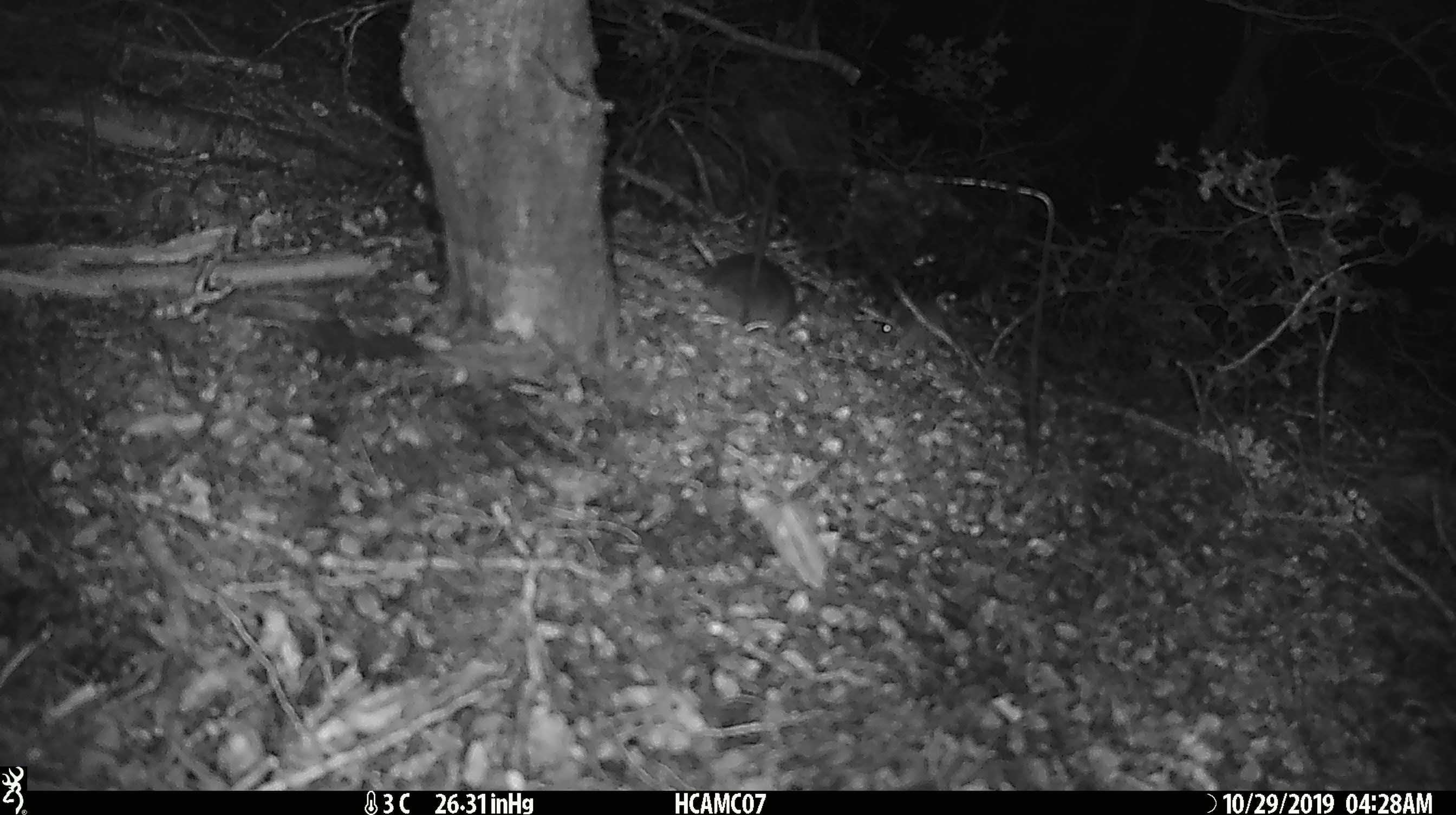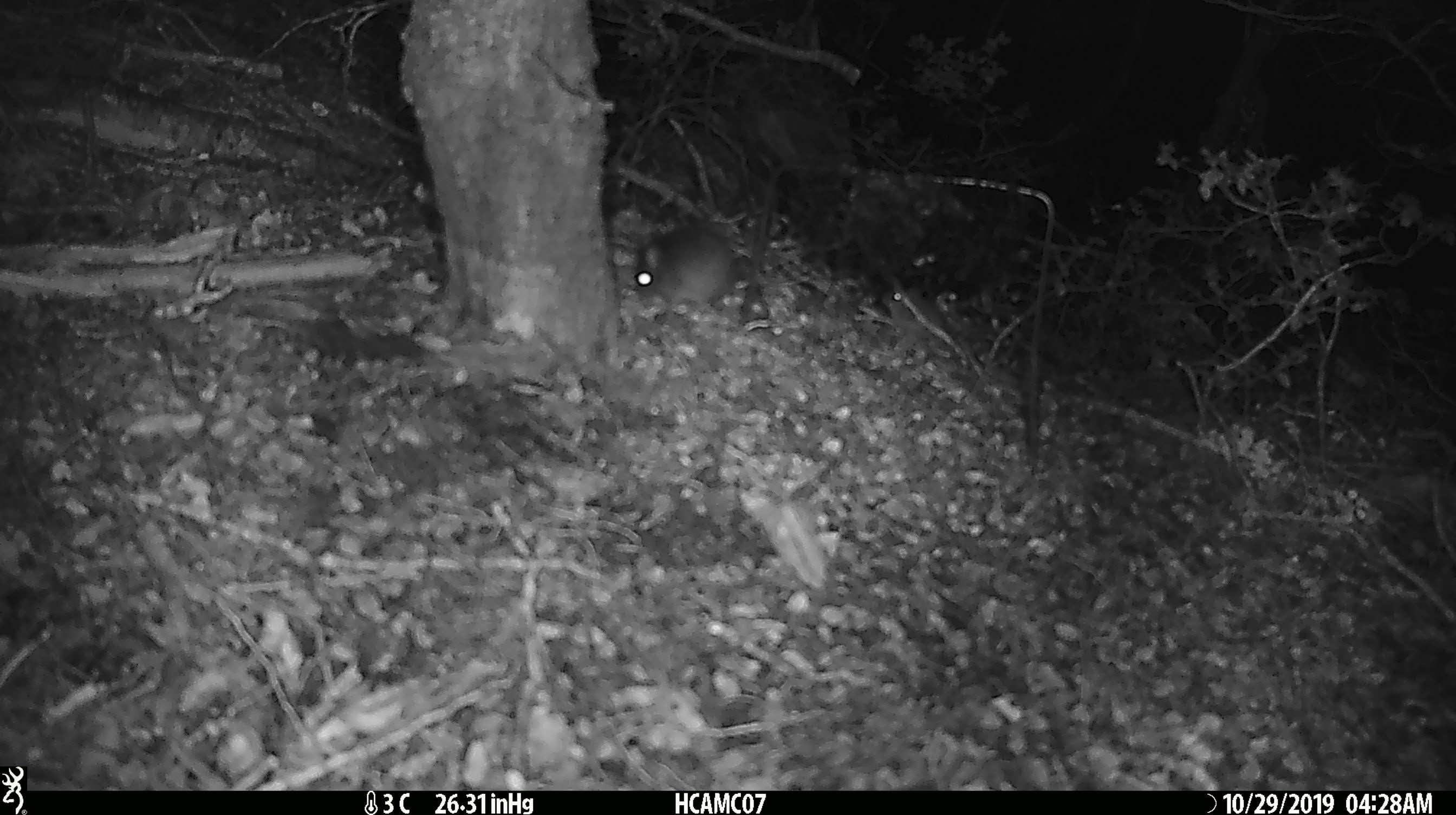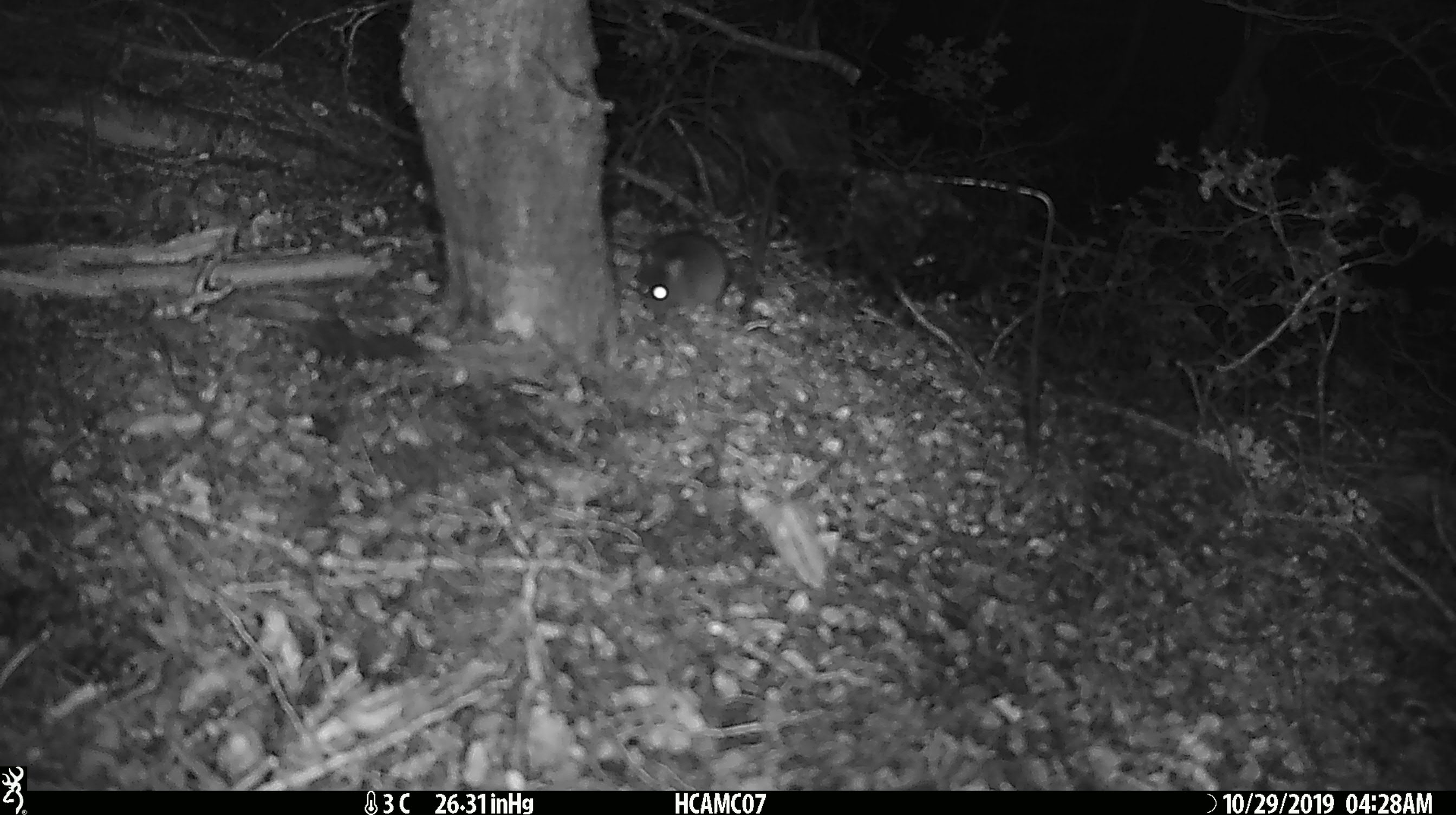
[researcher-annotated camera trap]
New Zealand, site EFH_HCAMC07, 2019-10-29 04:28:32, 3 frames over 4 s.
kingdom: Animalia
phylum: Chordata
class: Mammalia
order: Rodentia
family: Muridae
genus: Mus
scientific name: Mus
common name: mouse